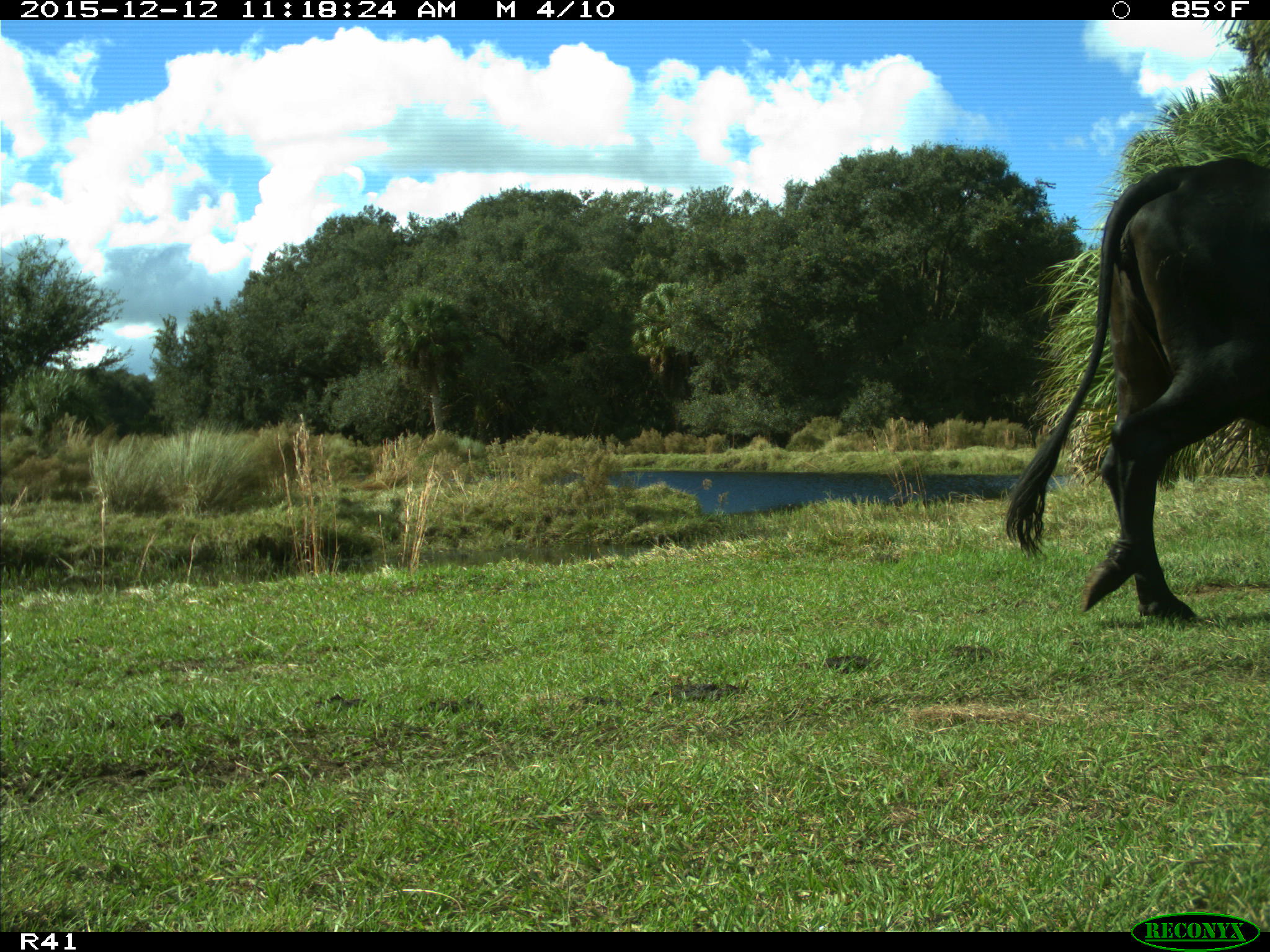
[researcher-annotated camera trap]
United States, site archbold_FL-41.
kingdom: Animalia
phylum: Chordata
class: Mammalia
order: Artiodactyla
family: Bovidae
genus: Bos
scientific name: Bos taurus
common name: domestic cow